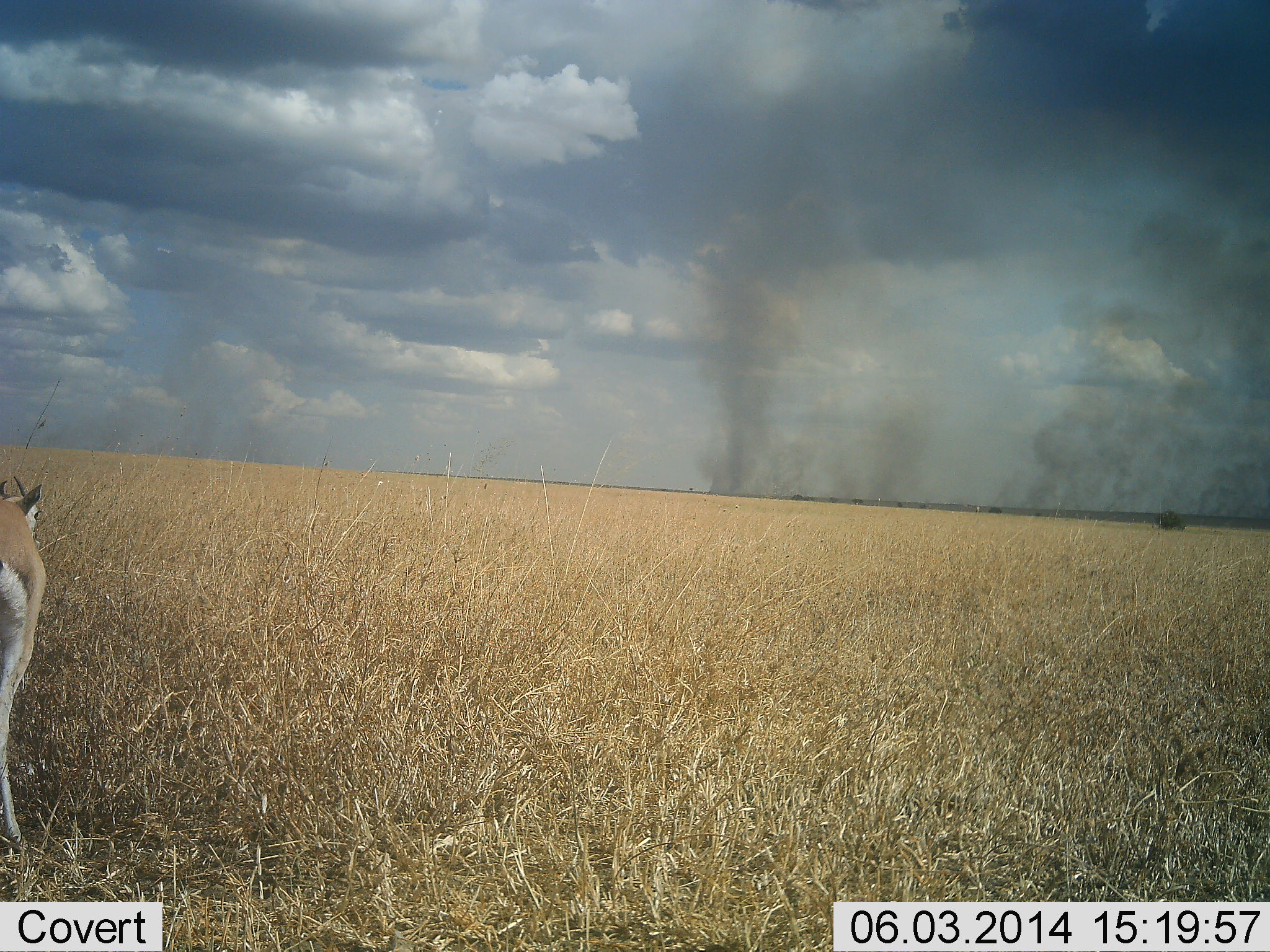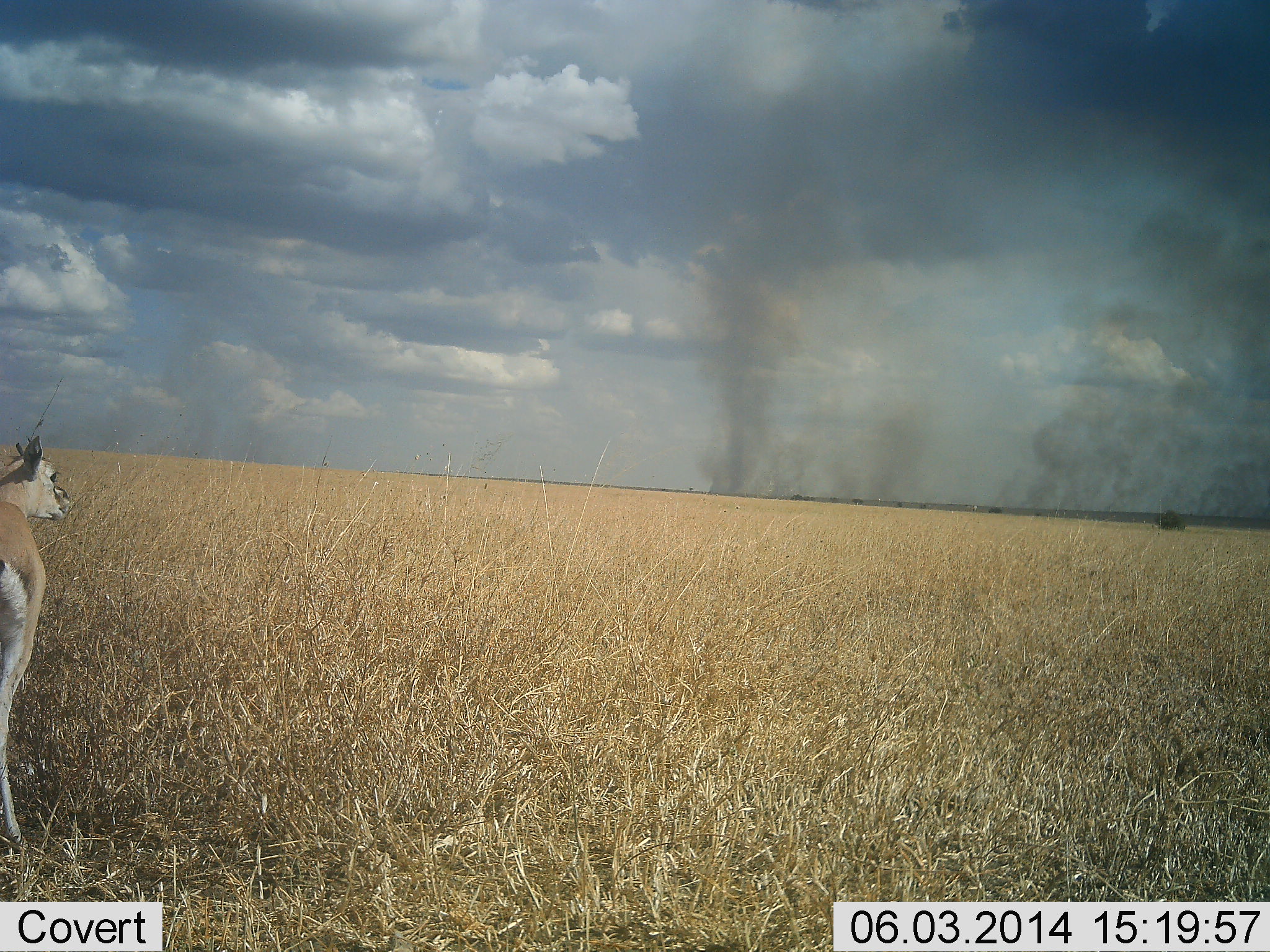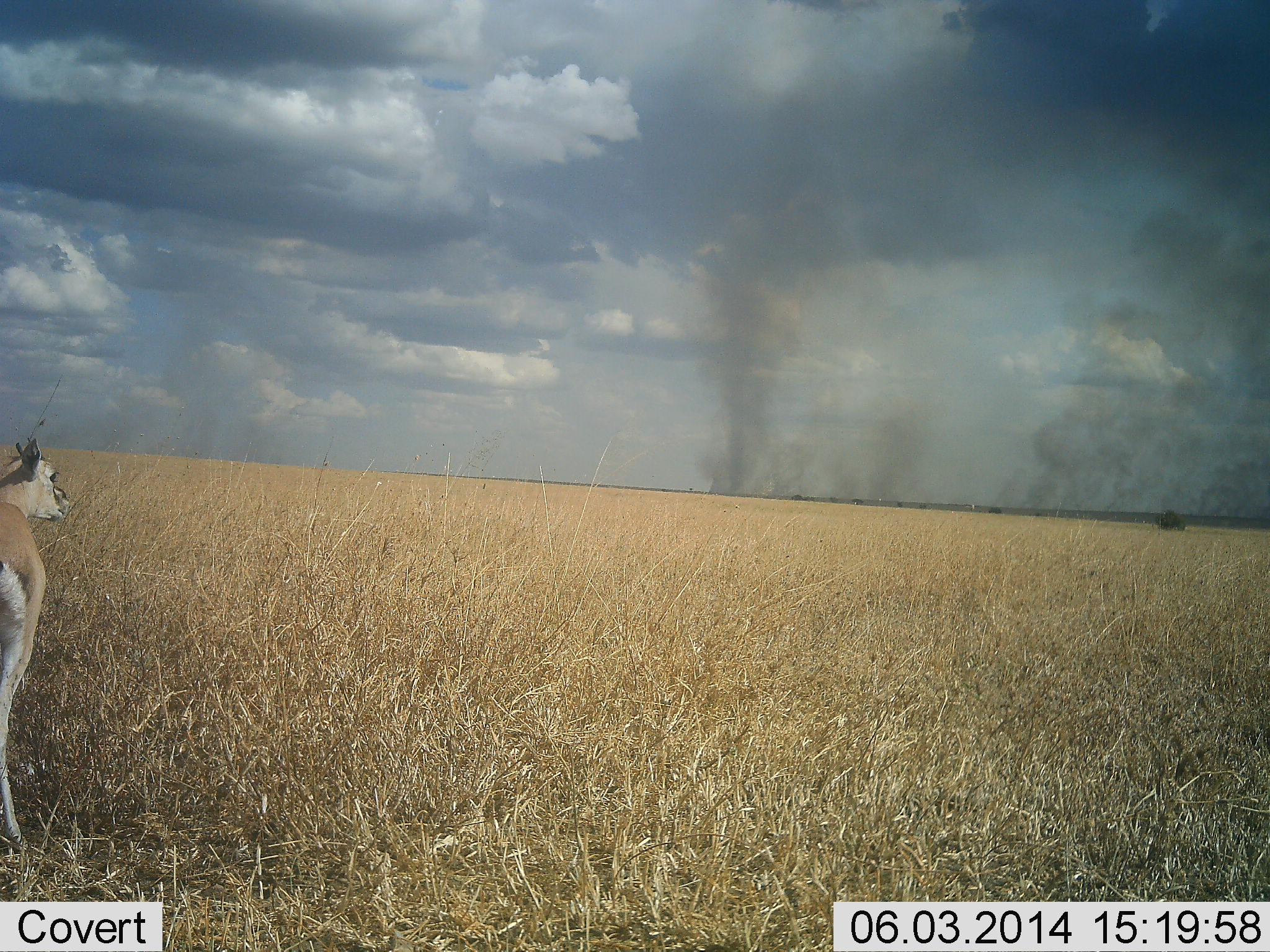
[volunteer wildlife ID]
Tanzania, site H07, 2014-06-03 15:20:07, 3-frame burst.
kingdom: Animalia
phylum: Chordata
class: Mammalia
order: Artiodactyla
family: Bovidae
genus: Eudorcas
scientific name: Eudorcas thomsonii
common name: thomson's gazelle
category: gazellethomsons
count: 1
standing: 90%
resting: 0%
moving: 0%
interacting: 0%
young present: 0%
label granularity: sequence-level